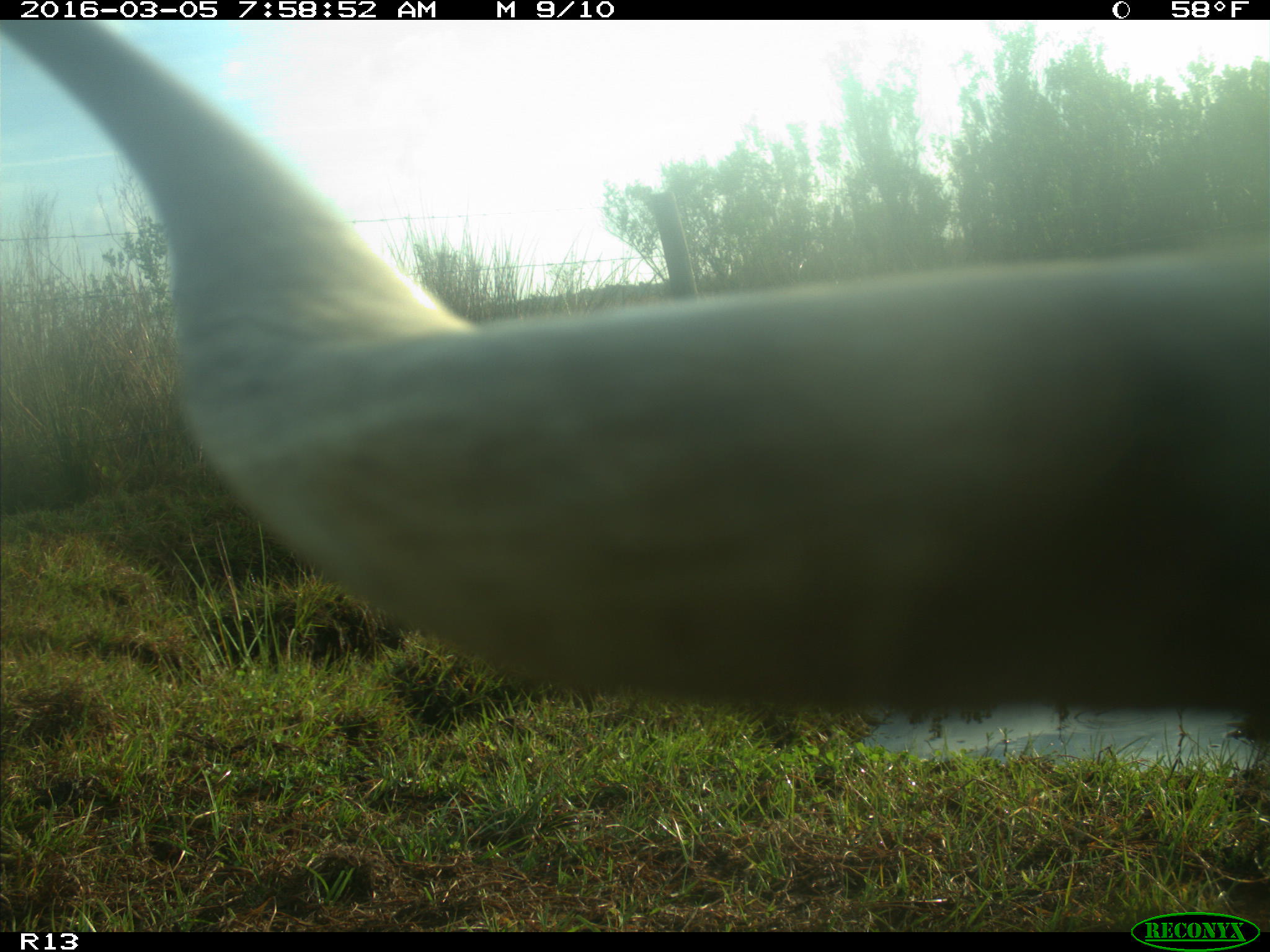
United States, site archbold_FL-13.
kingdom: Animalia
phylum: Chordata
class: Mammalia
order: Artiodactyla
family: Bovidae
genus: Bos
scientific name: Bos taurus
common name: domestic cow